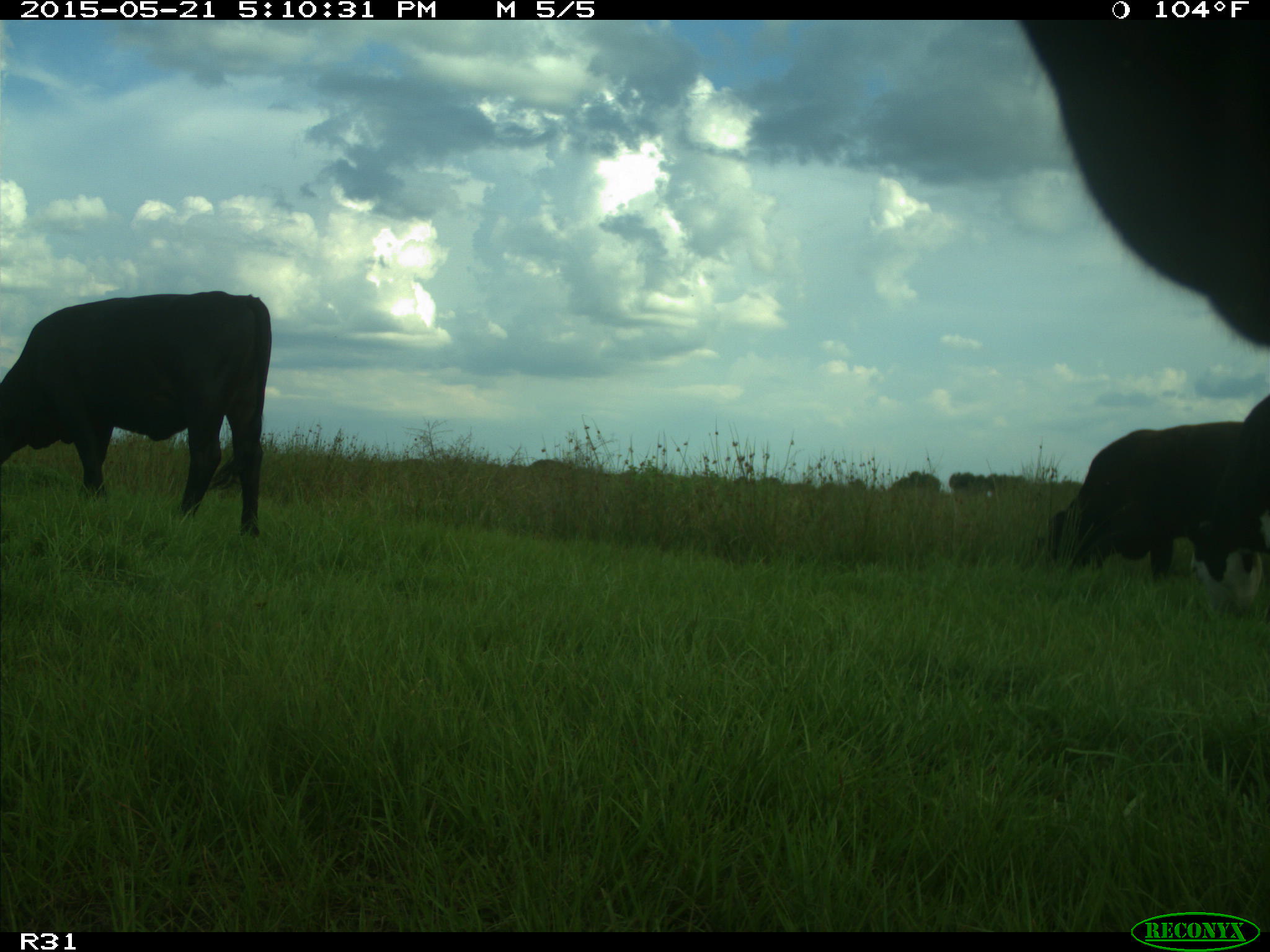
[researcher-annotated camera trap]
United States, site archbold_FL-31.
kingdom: Animalia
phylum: Chordata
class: Mammalia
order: Artiodactyla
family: Bovidae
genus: Bos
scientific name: Bos taurus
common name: domestic cow